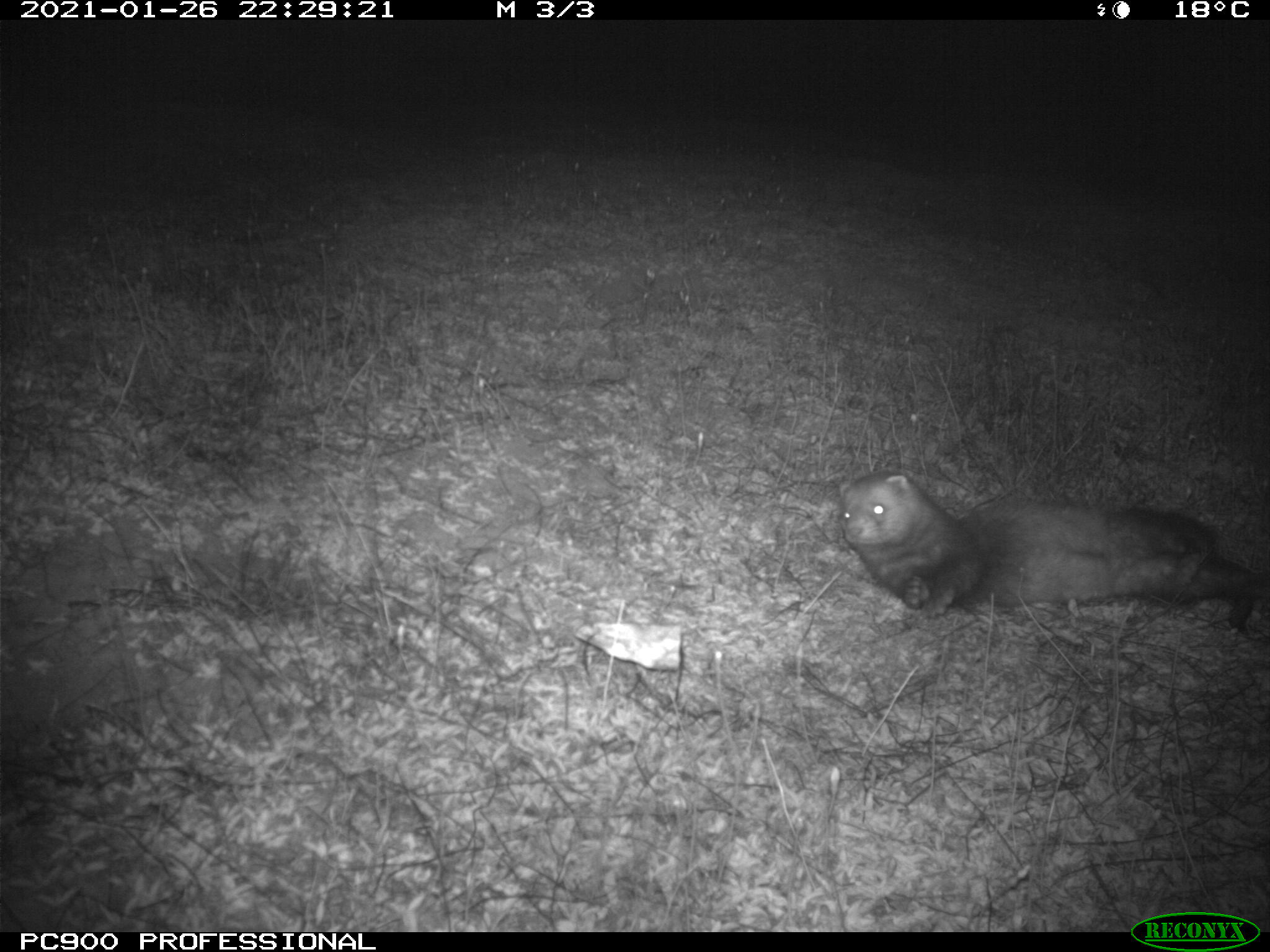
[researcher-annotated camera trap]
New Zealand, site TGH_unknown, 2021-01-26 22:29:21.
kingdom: Animalia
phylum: Chordata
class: Mammalia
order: Carnivora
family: Mustelidae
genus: Mustela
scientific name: Mustela furo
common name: ferret